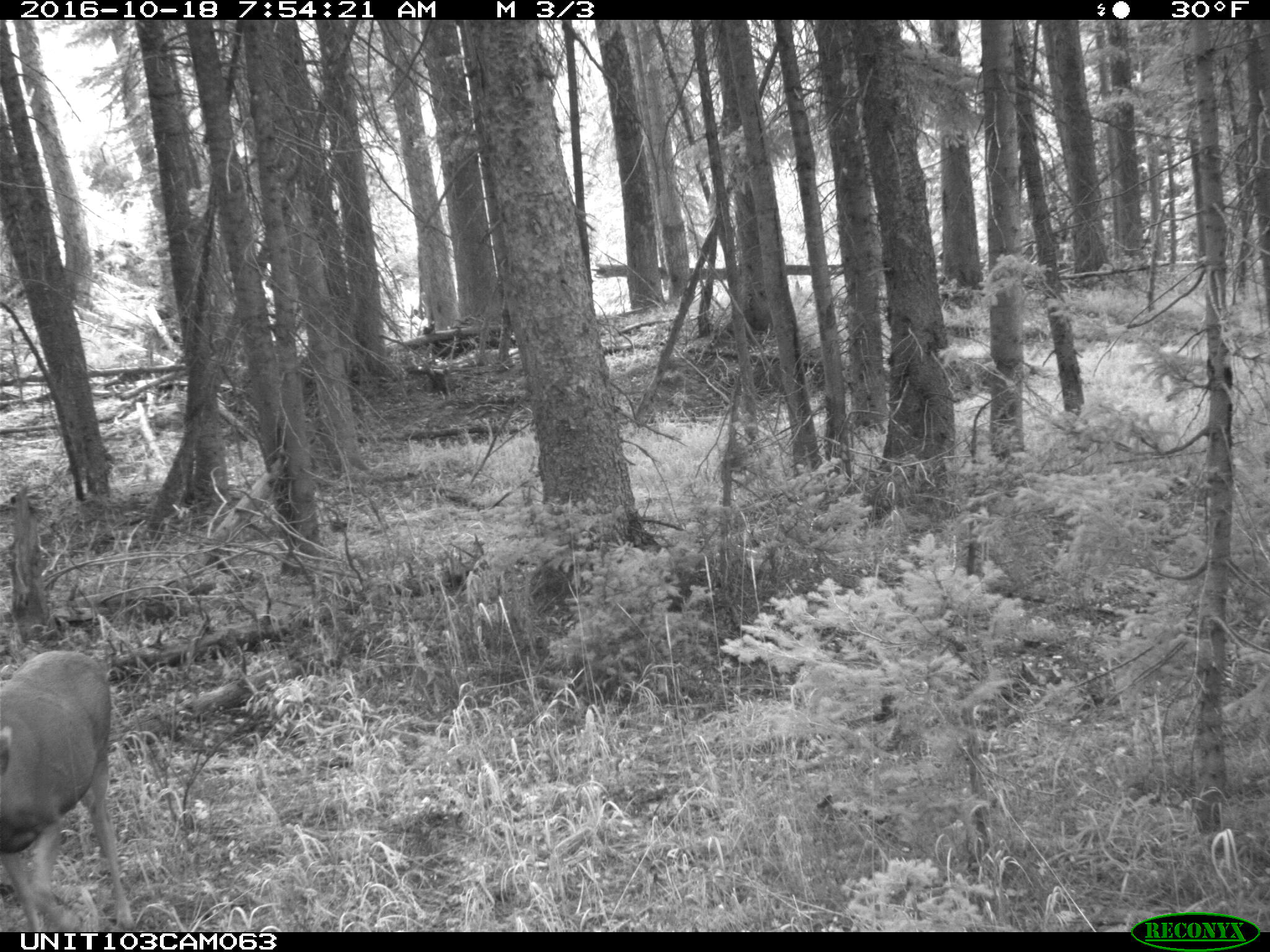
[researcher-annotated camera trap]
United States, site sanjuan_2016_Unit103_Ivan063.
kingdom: Animalia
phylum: Chordata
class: Mammalia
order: Artiodactyla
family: Cervidae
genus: Odocoileus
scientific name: Odocoileus hemionus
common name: mule deer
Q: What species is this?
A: Odocoileus hemionus (mule deer).